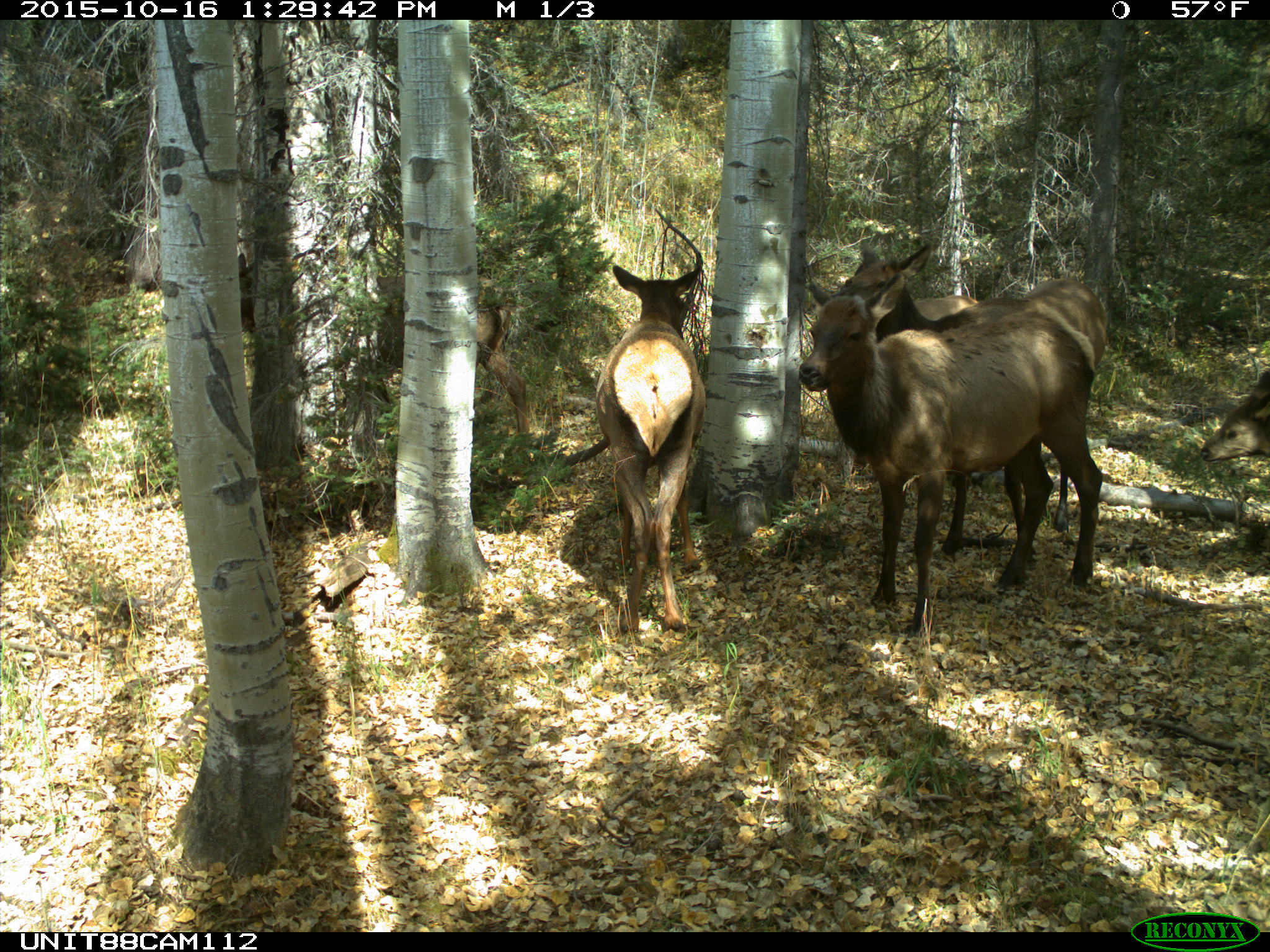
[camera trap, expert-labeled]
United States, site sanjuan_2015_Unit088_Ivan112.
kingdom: Animalia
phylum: Chordata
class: Mammalia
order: Artiodactyla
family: Cervidae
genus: Cervus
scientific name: Cervus elaphus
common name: red deer